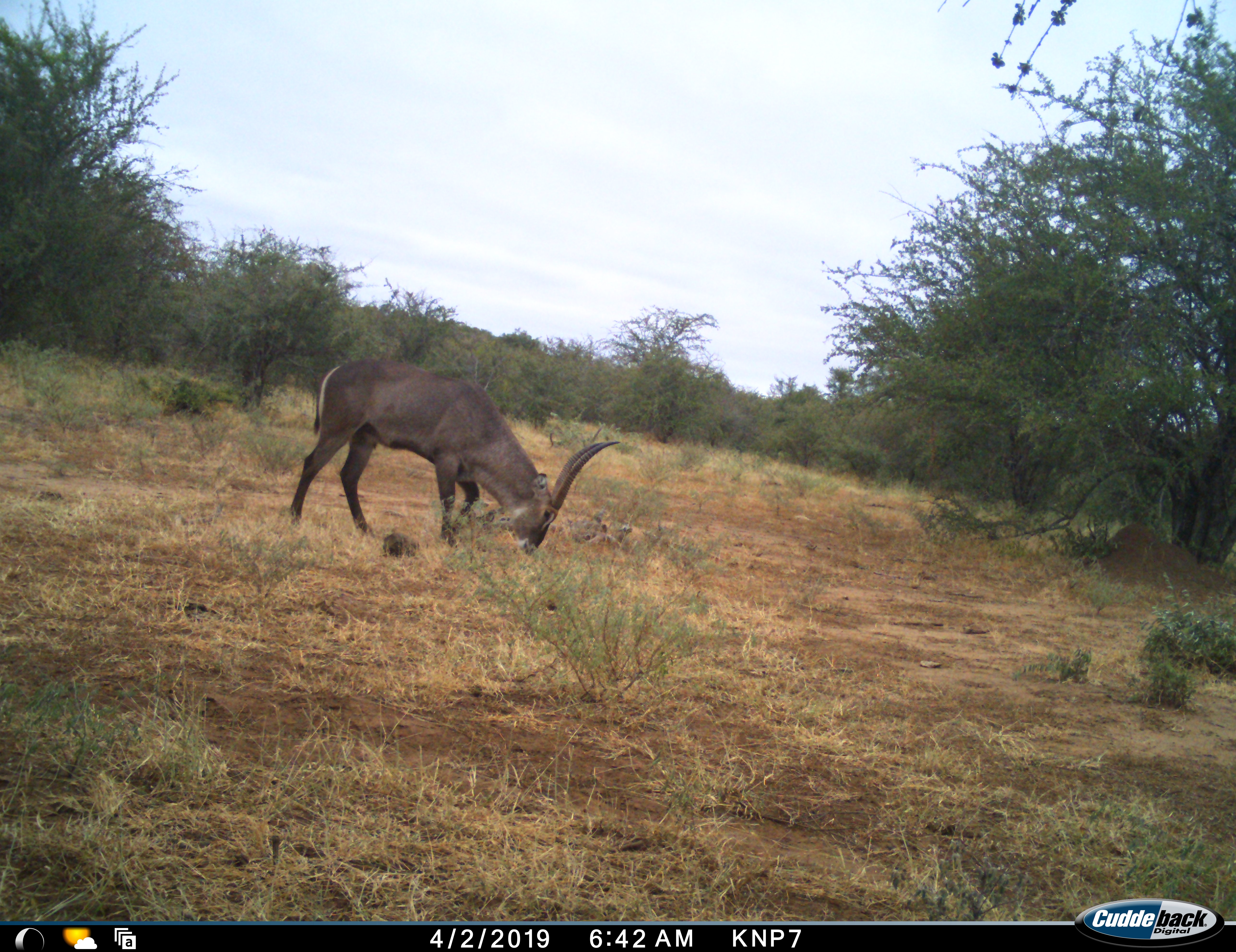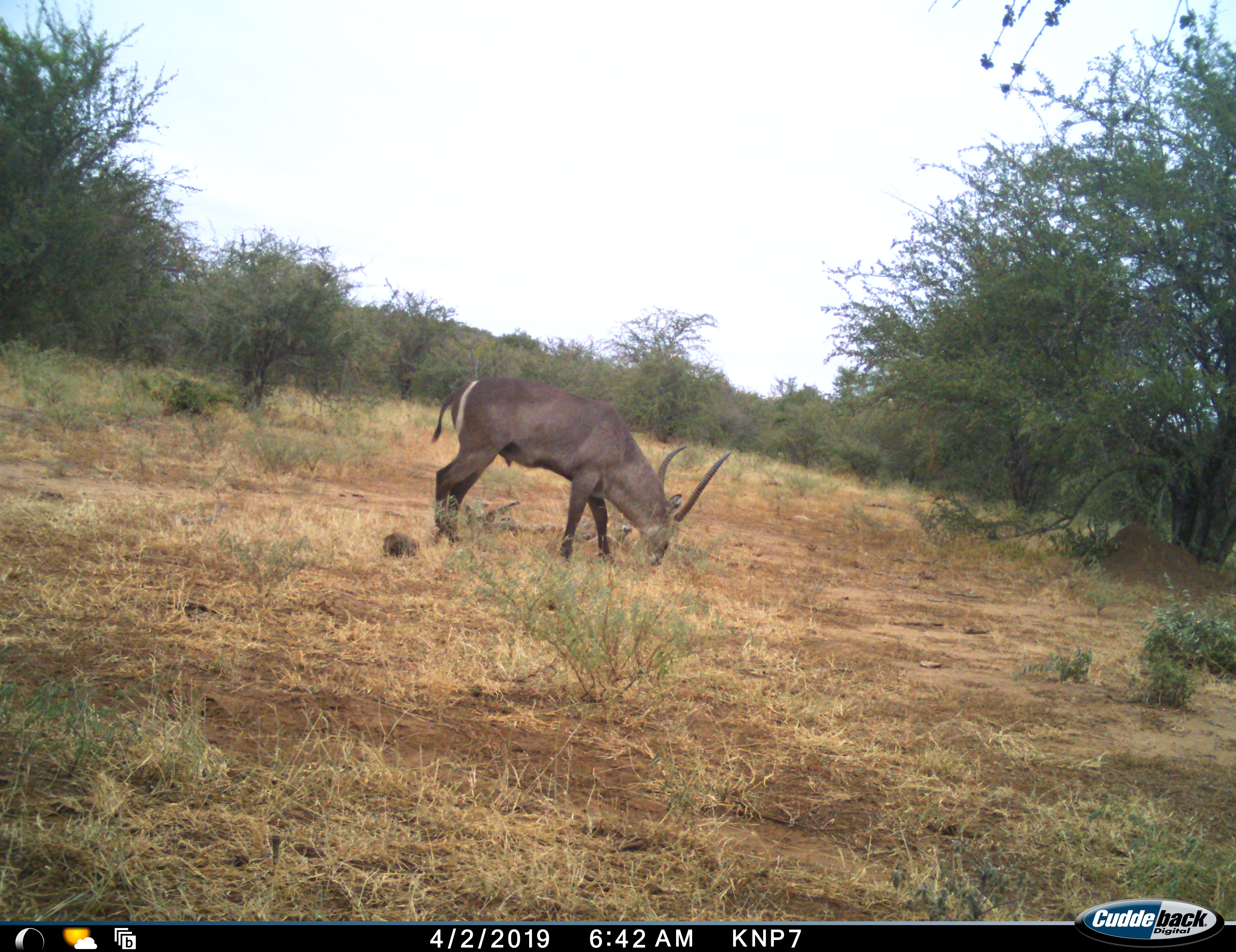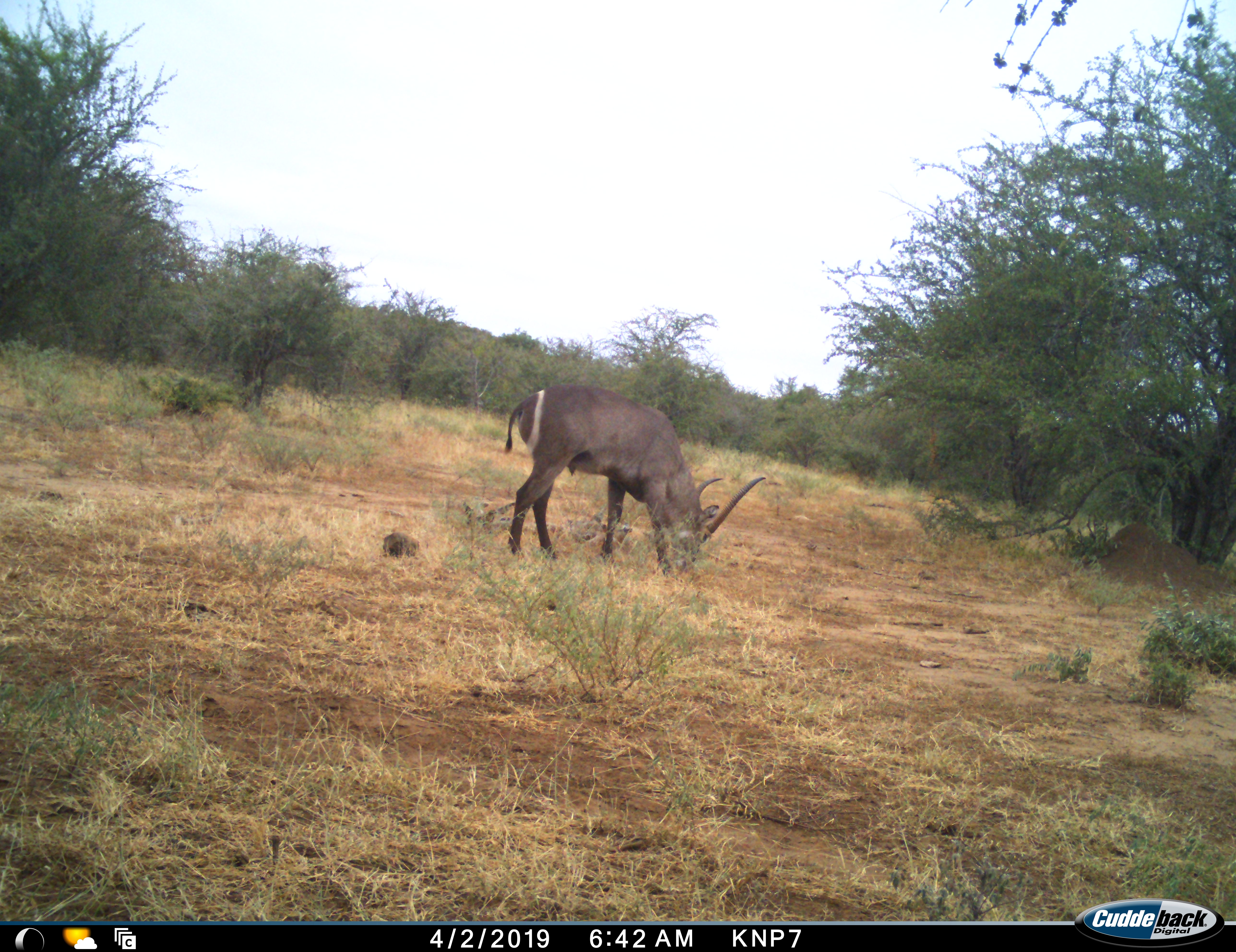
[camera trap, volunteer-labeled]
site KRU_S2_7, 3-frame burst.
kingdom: Animalia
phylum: Chordata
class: Mammalia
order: Artiodactyla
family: Bovidae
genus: Kobus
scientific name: Kobus ellipsiprymnus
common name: waterbuck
Waterbuck (Kobus ellipsiprymnus), count 1. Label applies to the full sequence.